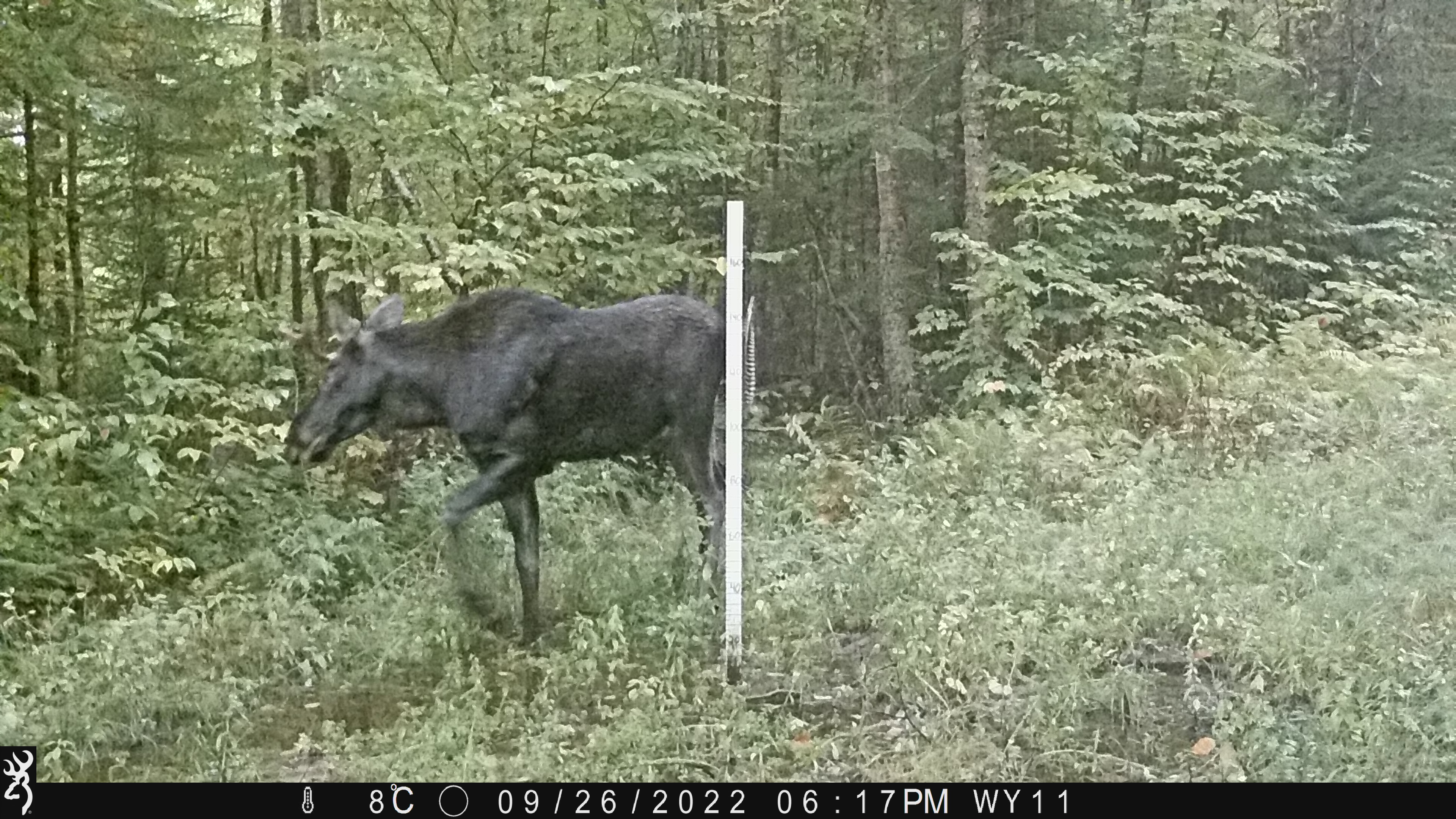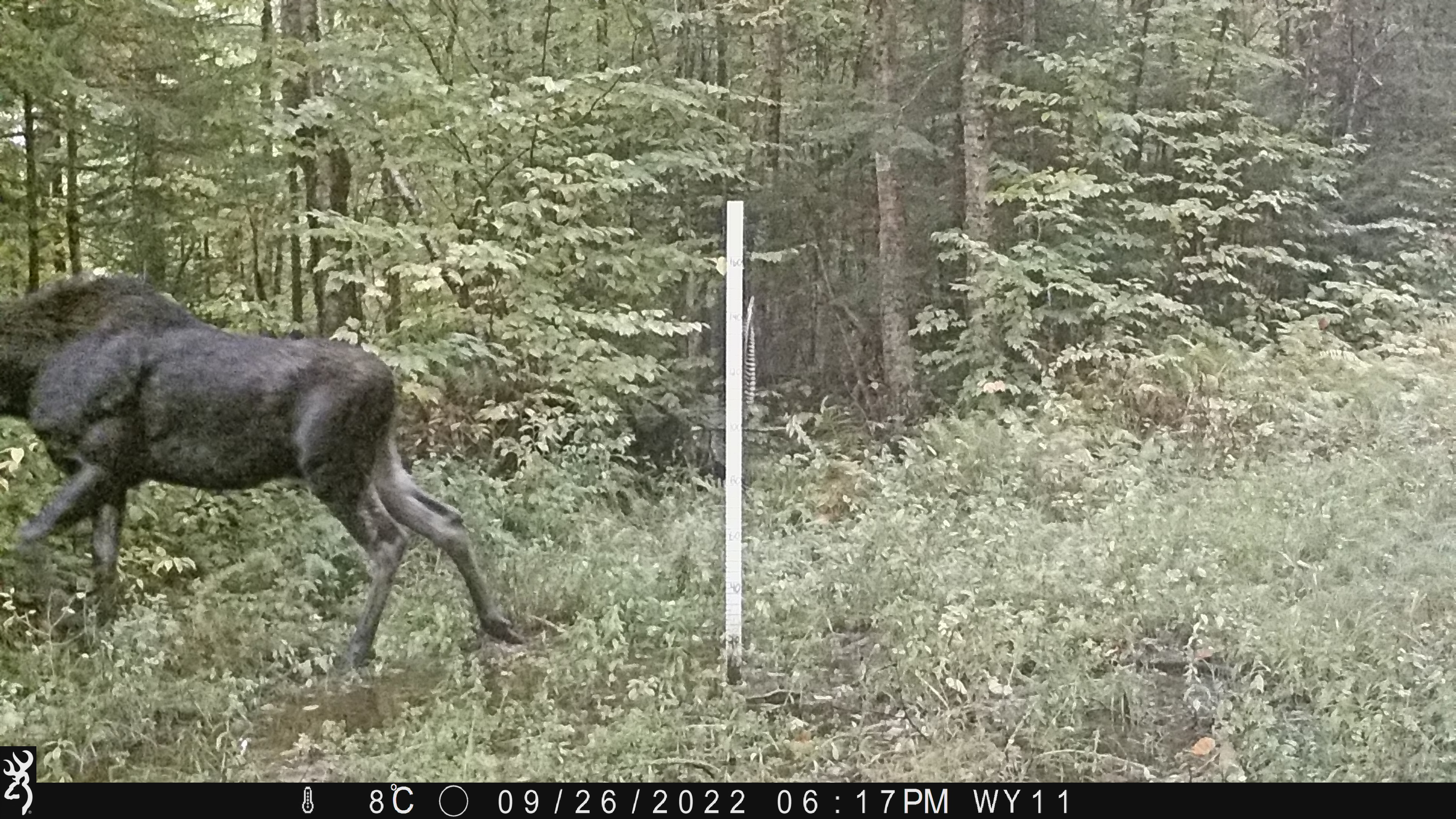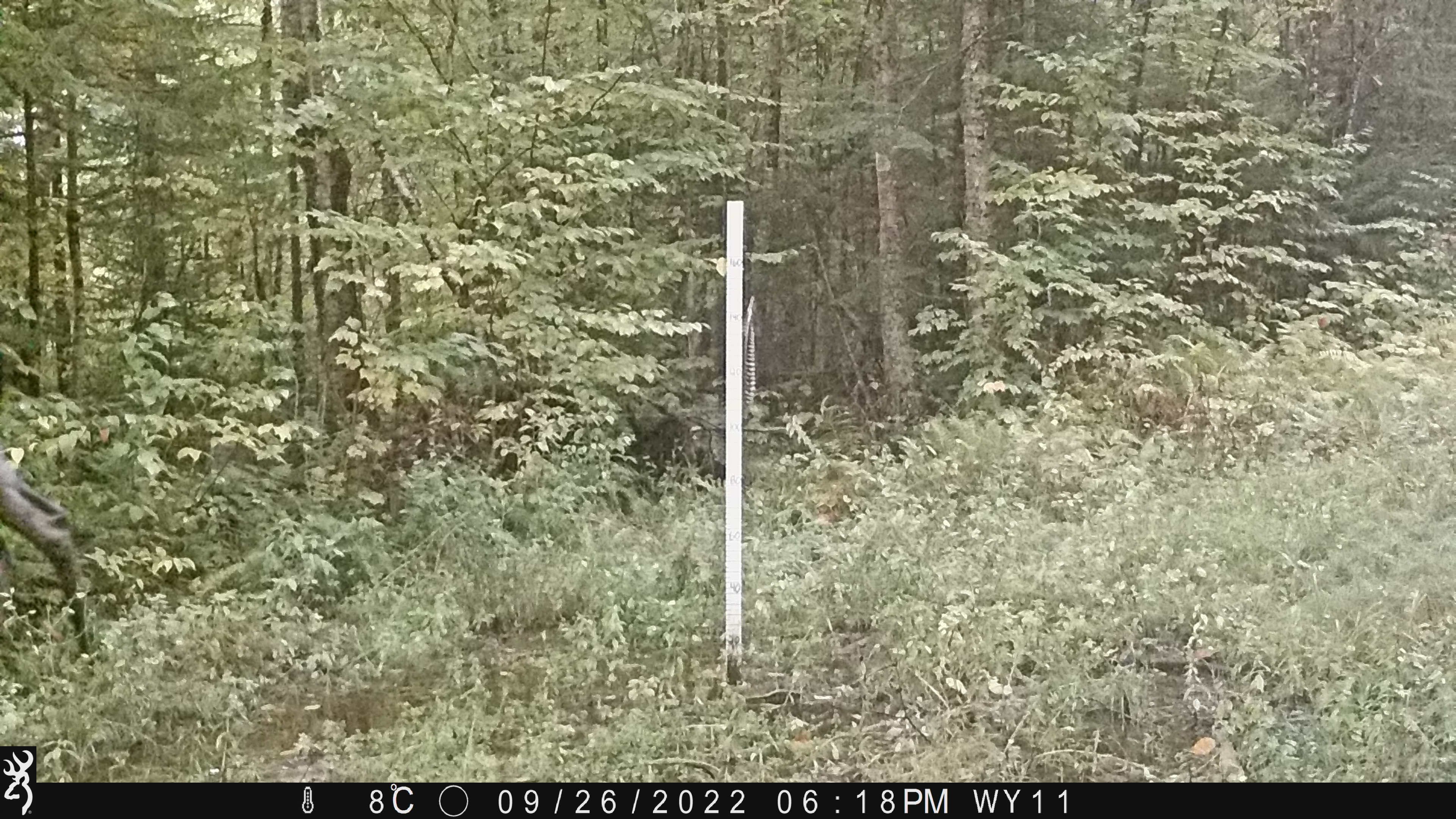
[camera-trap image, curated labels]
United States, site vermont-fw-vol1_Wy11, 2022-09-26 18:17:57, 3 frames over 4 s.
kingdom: Animalia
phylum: Chordata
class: Mammalia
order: Artiodactyla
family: Cervidae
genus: Alces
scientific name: Alces alces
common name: moose